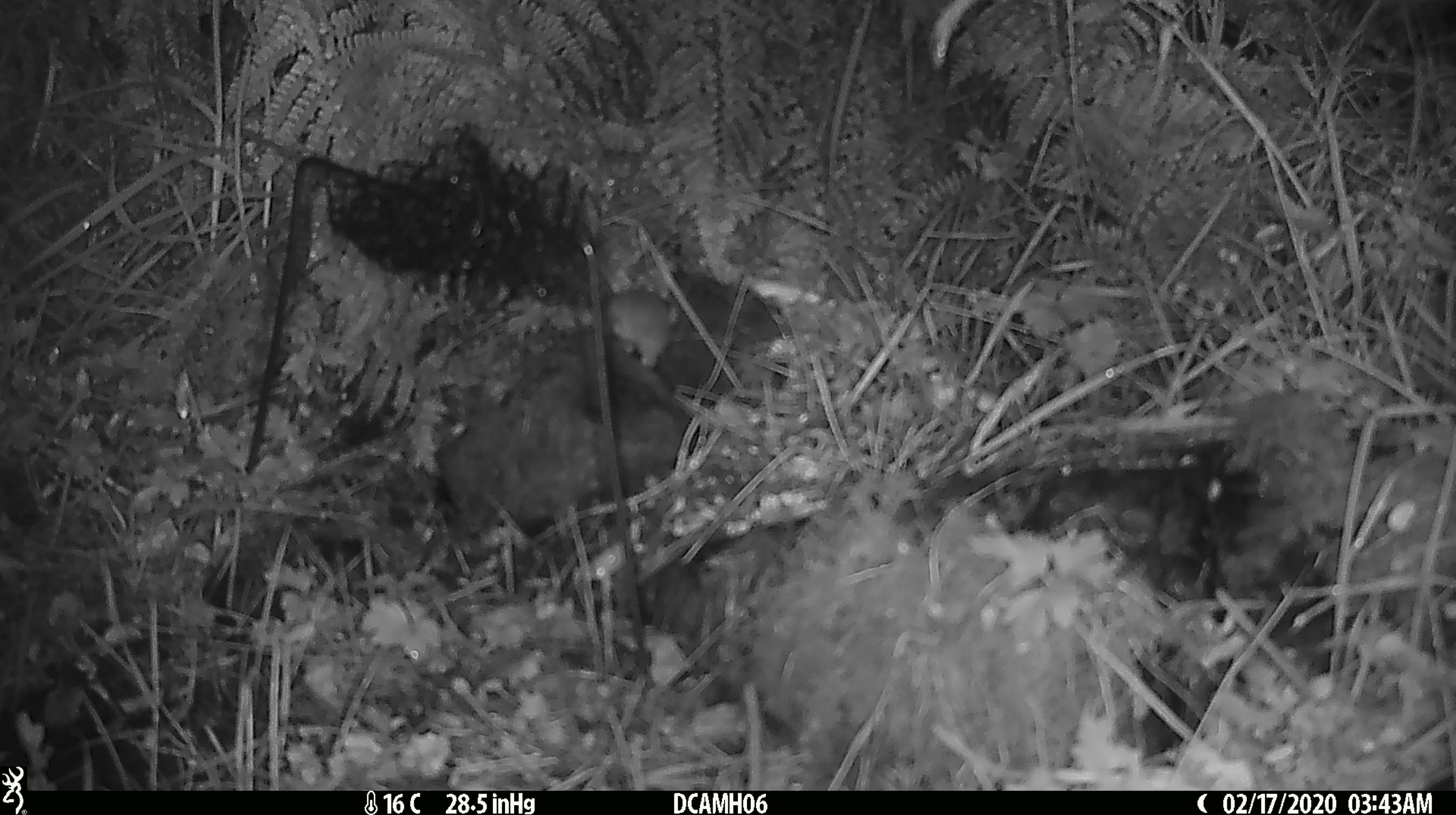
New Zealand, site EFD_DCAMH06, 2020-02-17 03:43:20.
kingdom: Animalia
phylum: Chordata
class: Mammalia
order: Rodentia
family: Muridae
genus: Mus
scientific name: Mus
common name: mouse